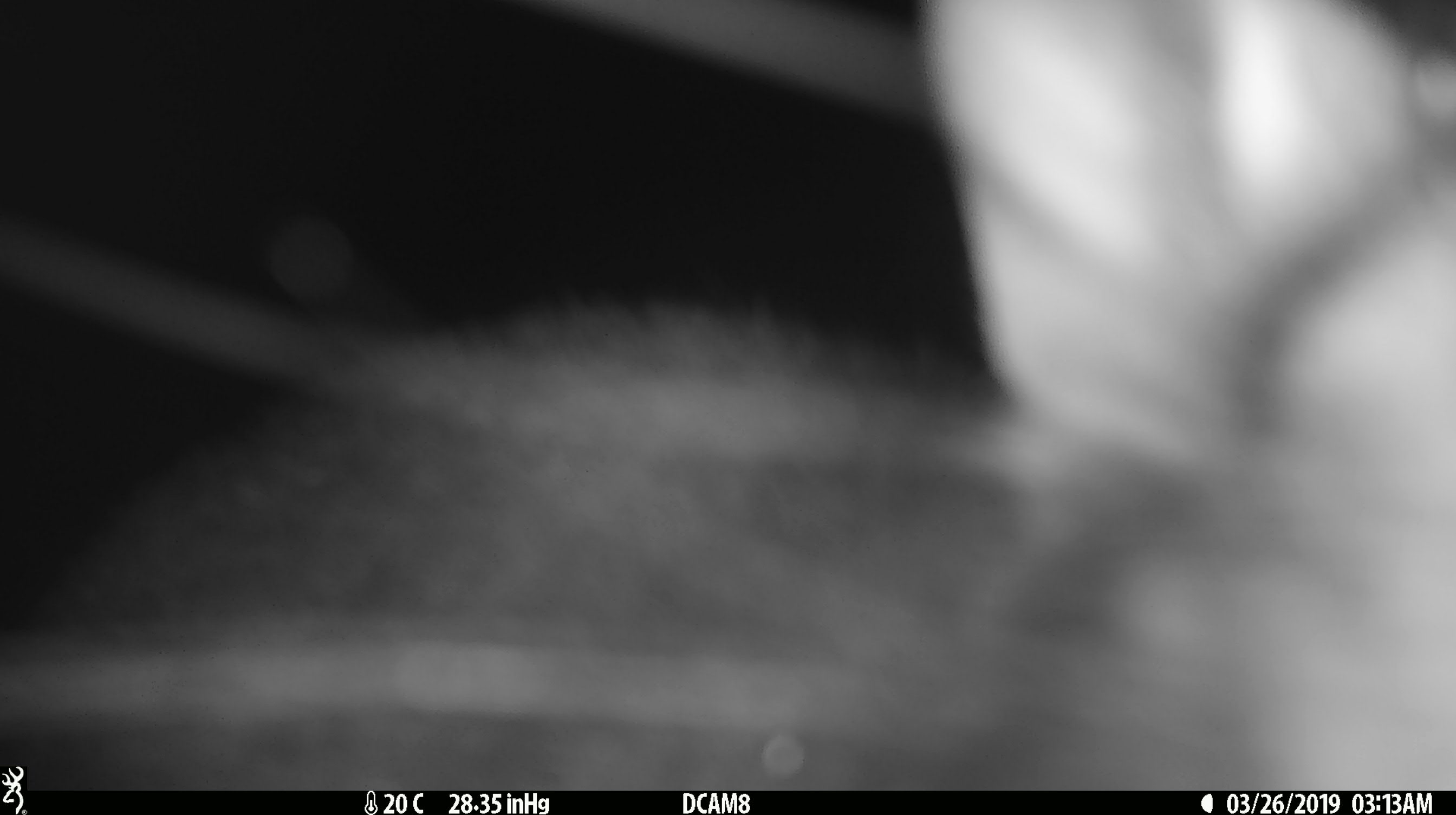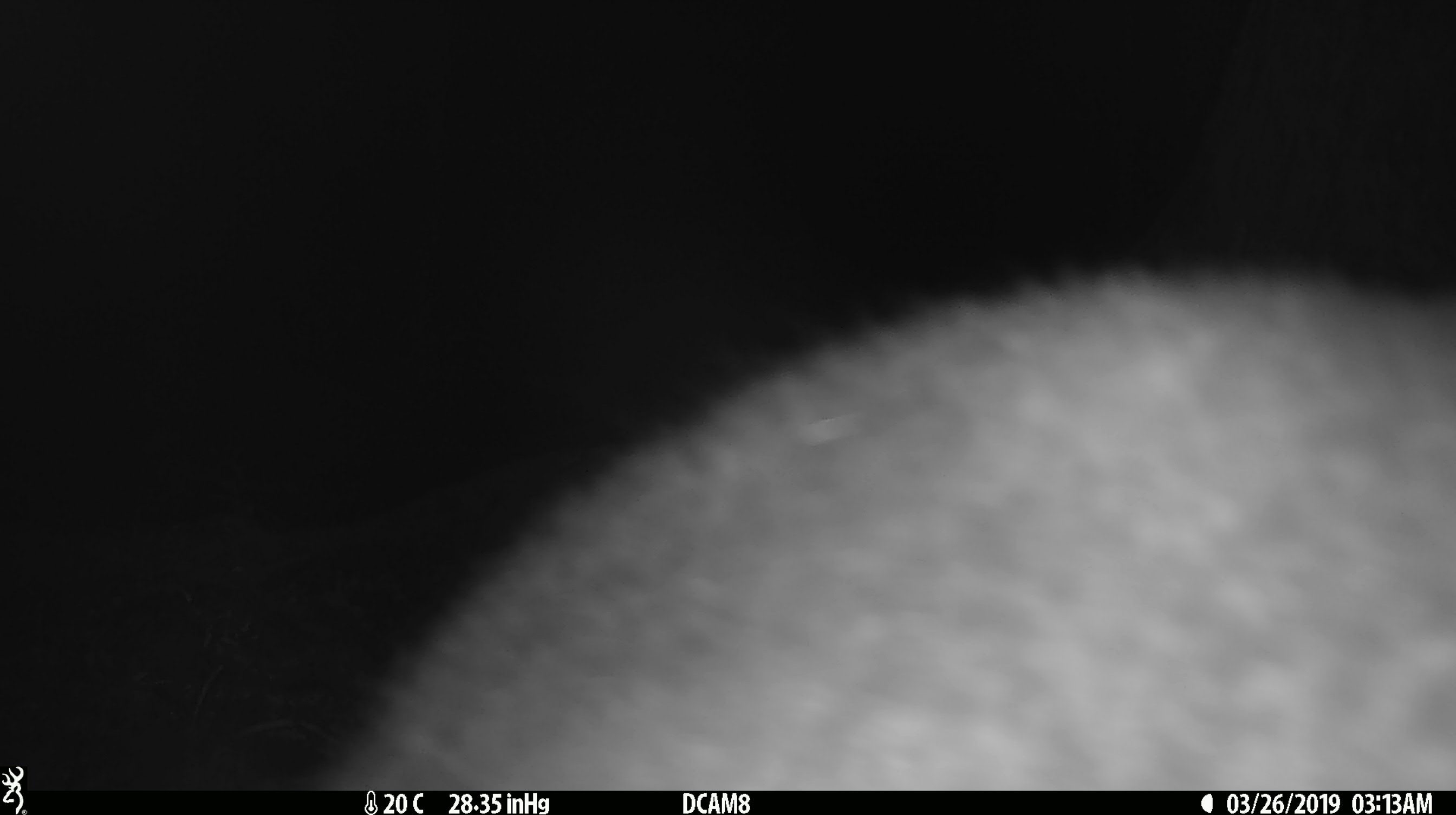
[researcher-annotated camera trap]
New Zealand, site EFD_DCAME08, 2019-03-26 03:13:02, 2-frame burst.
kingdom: Animalia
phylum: Chordata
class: Mammalia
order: Diprotodontia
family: Phalangeridae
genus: Trichosurus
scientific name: Trichosurus vulpecula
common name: common brushtail possum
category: possum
Possum (common brushtail possum) (Trichosurus vulpecula).